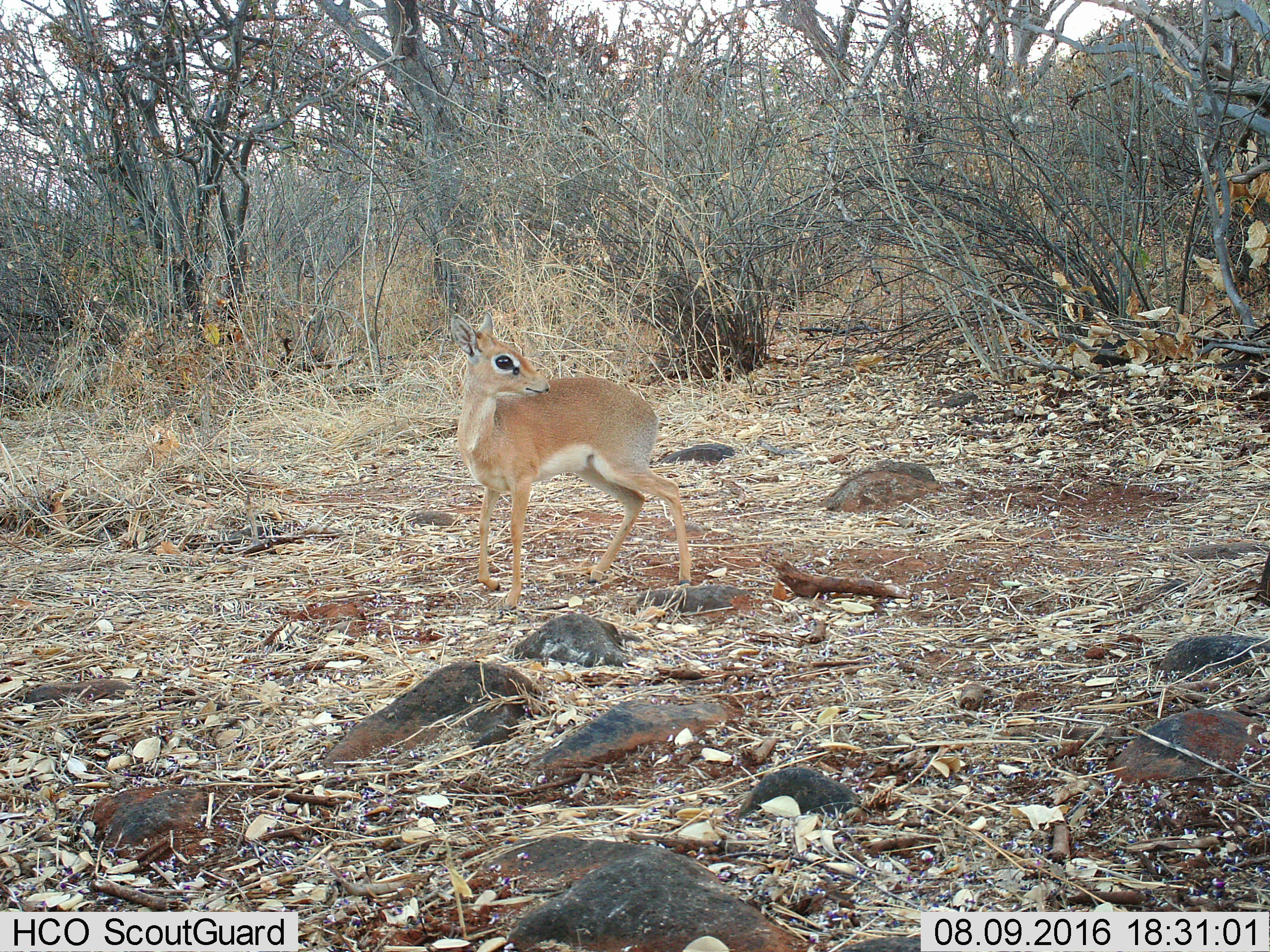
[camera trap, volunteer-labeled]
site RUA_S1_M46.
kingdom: Animalia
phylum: Chordata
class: Mammalia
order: Artiodactyla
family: Bovidae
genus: Madoqua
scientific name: Madoqua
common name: dik-dik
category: dikdik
Dikdik (dik-dik) (Madoqua), count 1. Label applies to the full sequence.